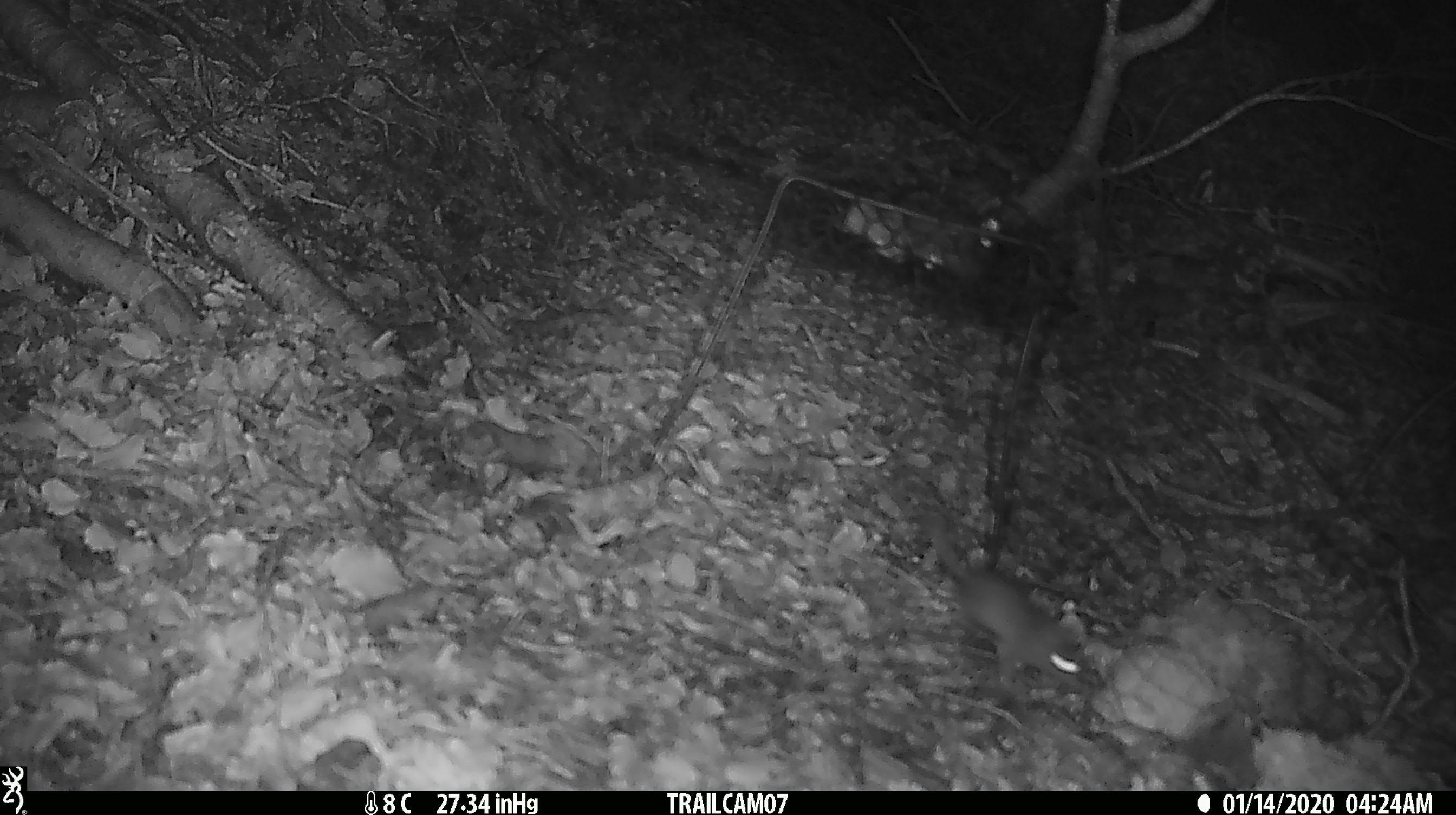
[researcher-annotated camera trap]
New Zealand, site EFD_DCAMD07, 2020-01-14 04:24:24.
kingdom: Animalia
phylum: Chordata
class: Mammalia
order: Rodentia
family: Muridae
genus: Mus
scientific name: Mus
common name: mouse